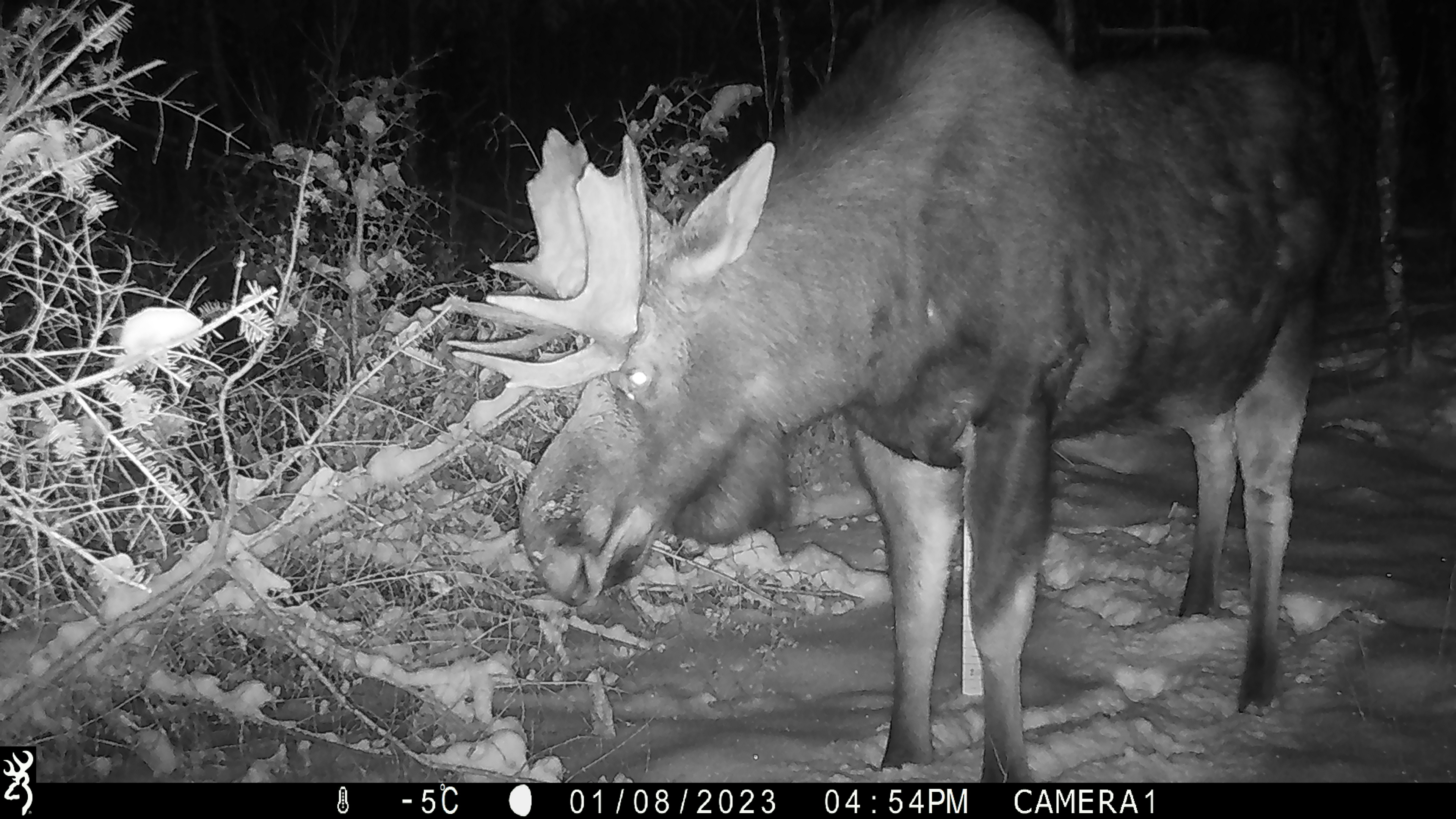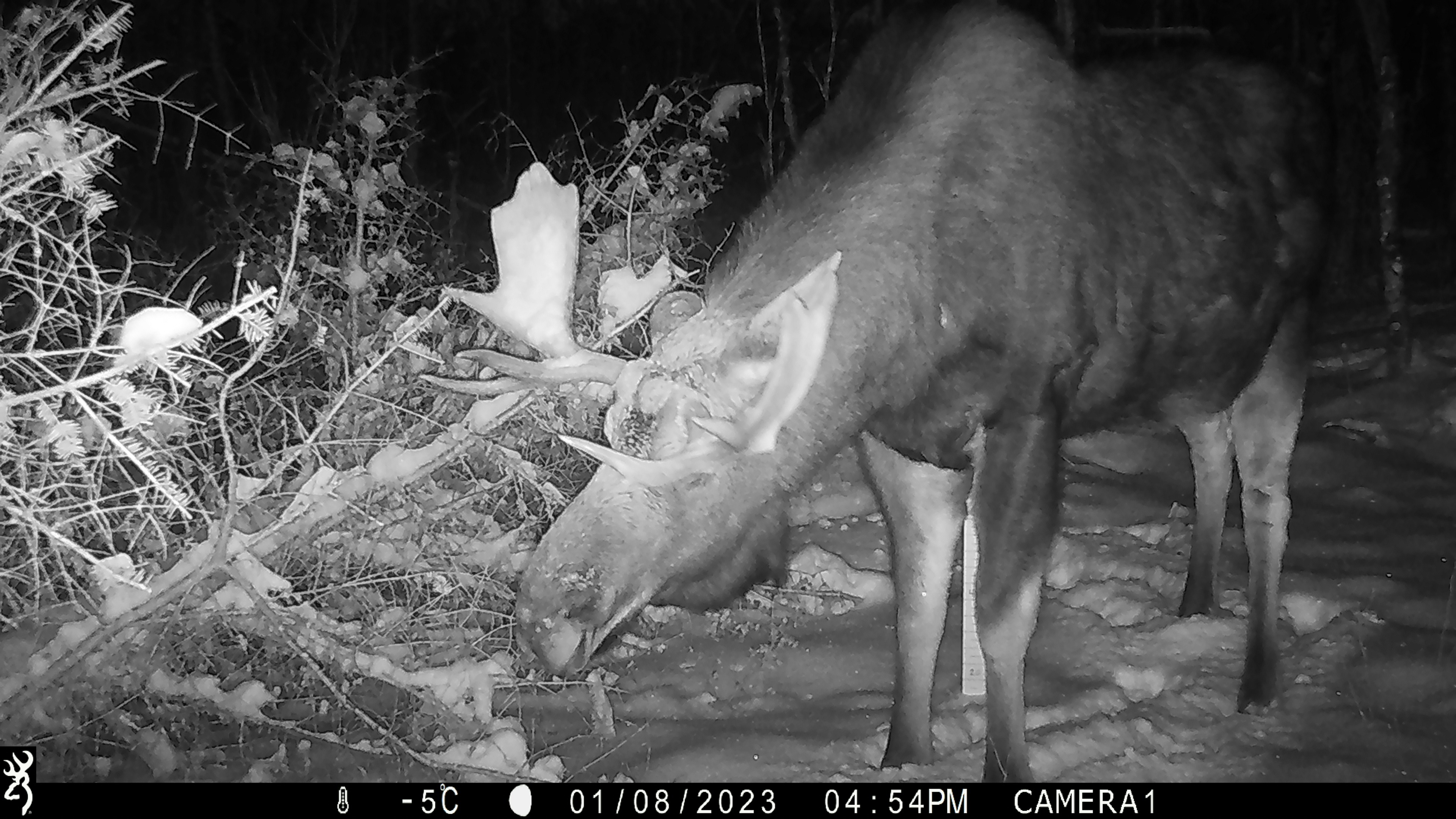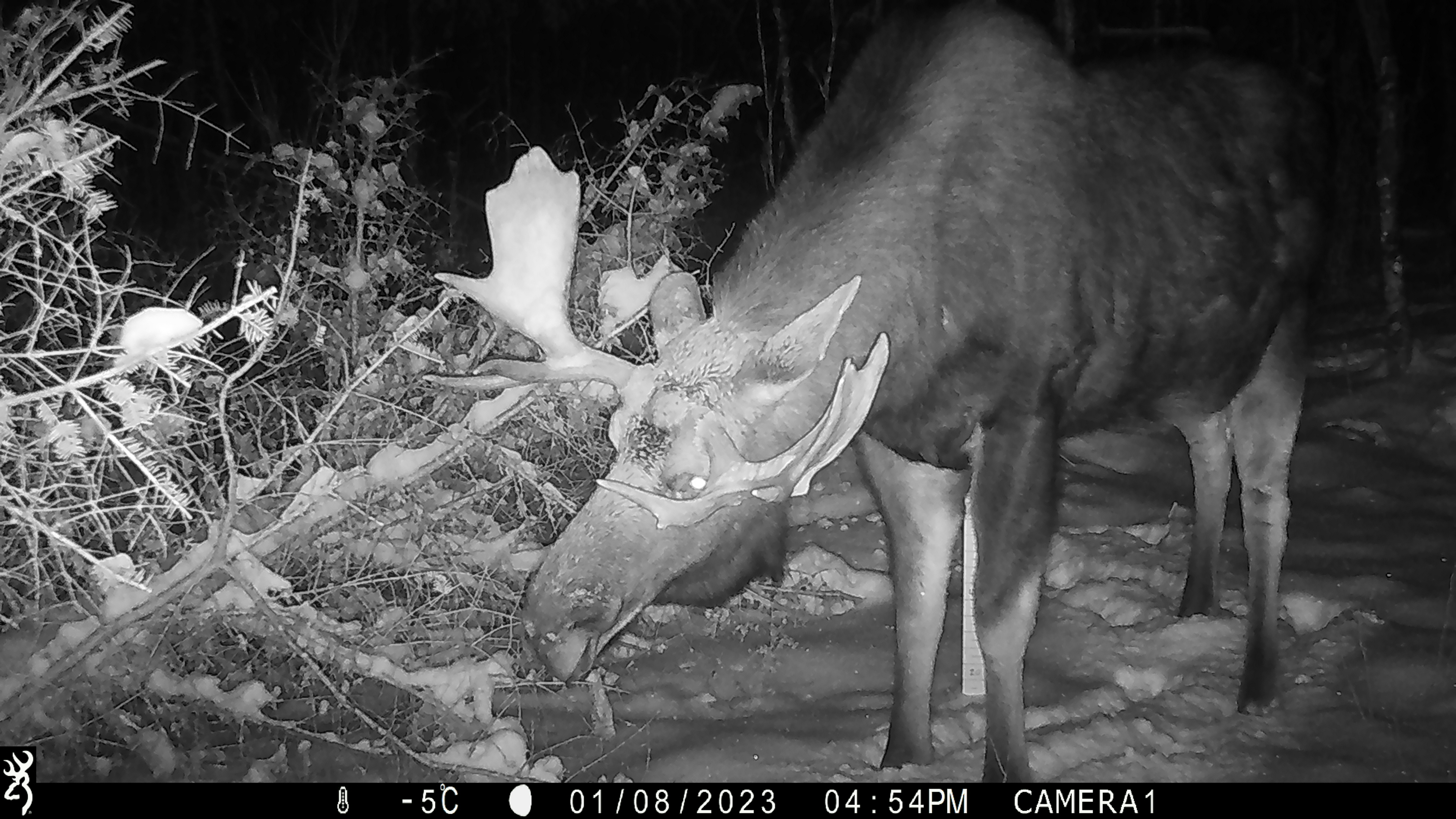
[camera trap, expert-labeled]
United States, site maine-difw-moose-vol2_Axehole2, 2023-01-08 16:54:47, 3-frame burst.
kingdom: Animalia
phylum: Chordata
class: Mammalia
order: Artiodactyla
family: Cervidae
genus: Alces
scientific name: Alces alces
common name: moose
Moose (Alces alces).